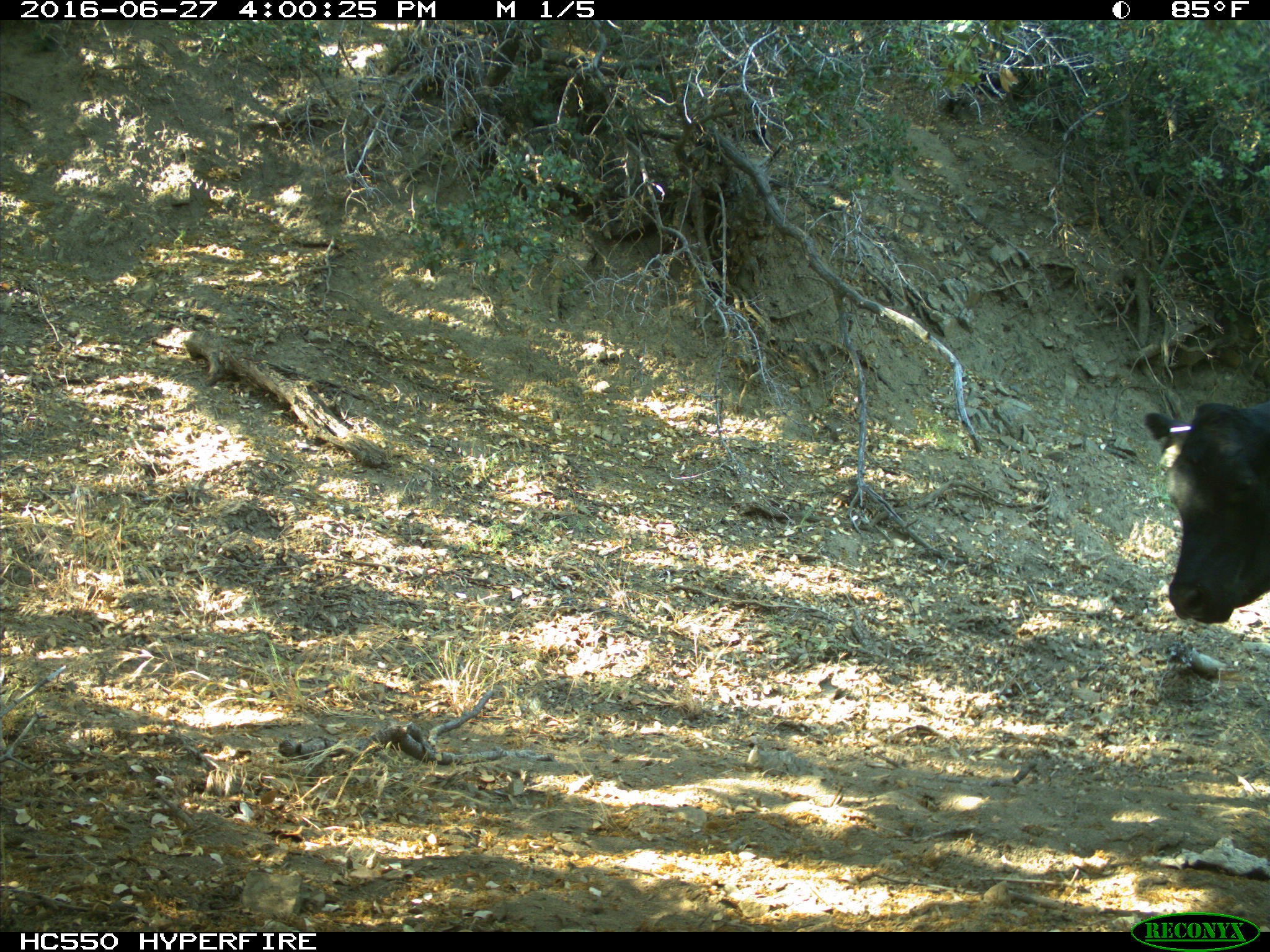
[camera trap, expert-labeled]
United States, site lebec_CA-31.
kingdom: Animalia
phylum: Chordata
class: Mammalia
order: Artiodactyla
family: Bovidae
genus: Bos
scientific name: Bos taurus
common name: domestic cow